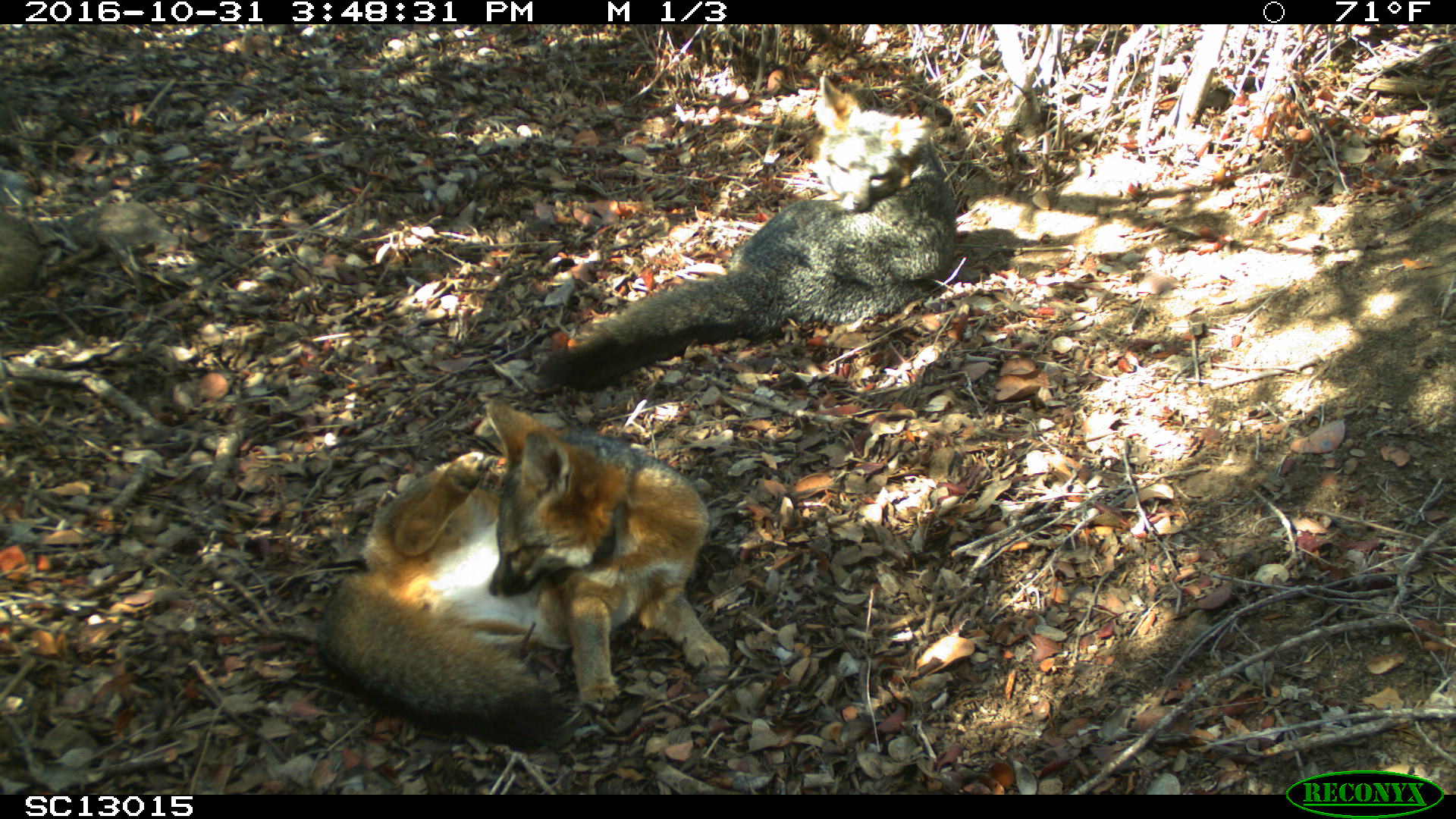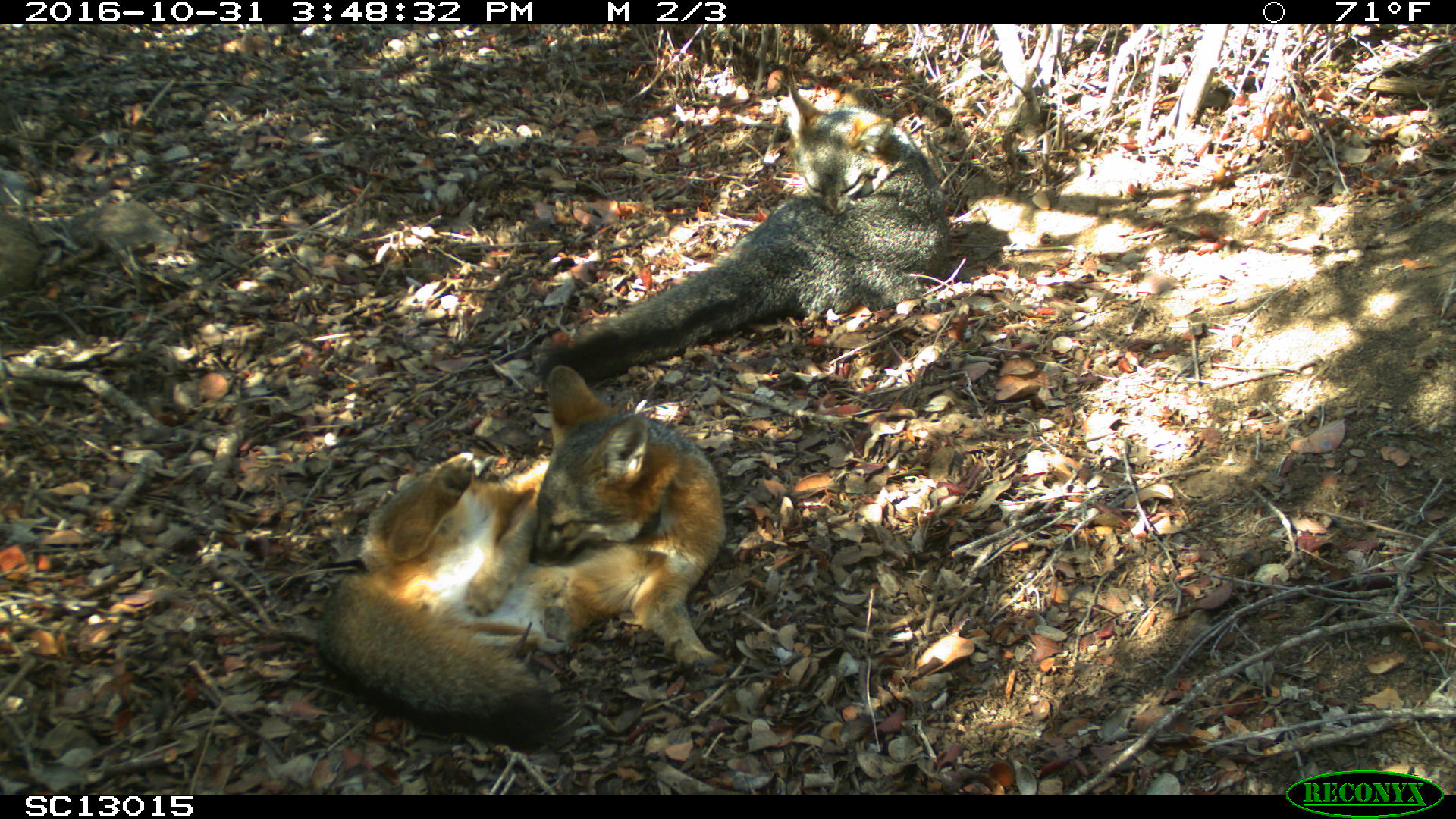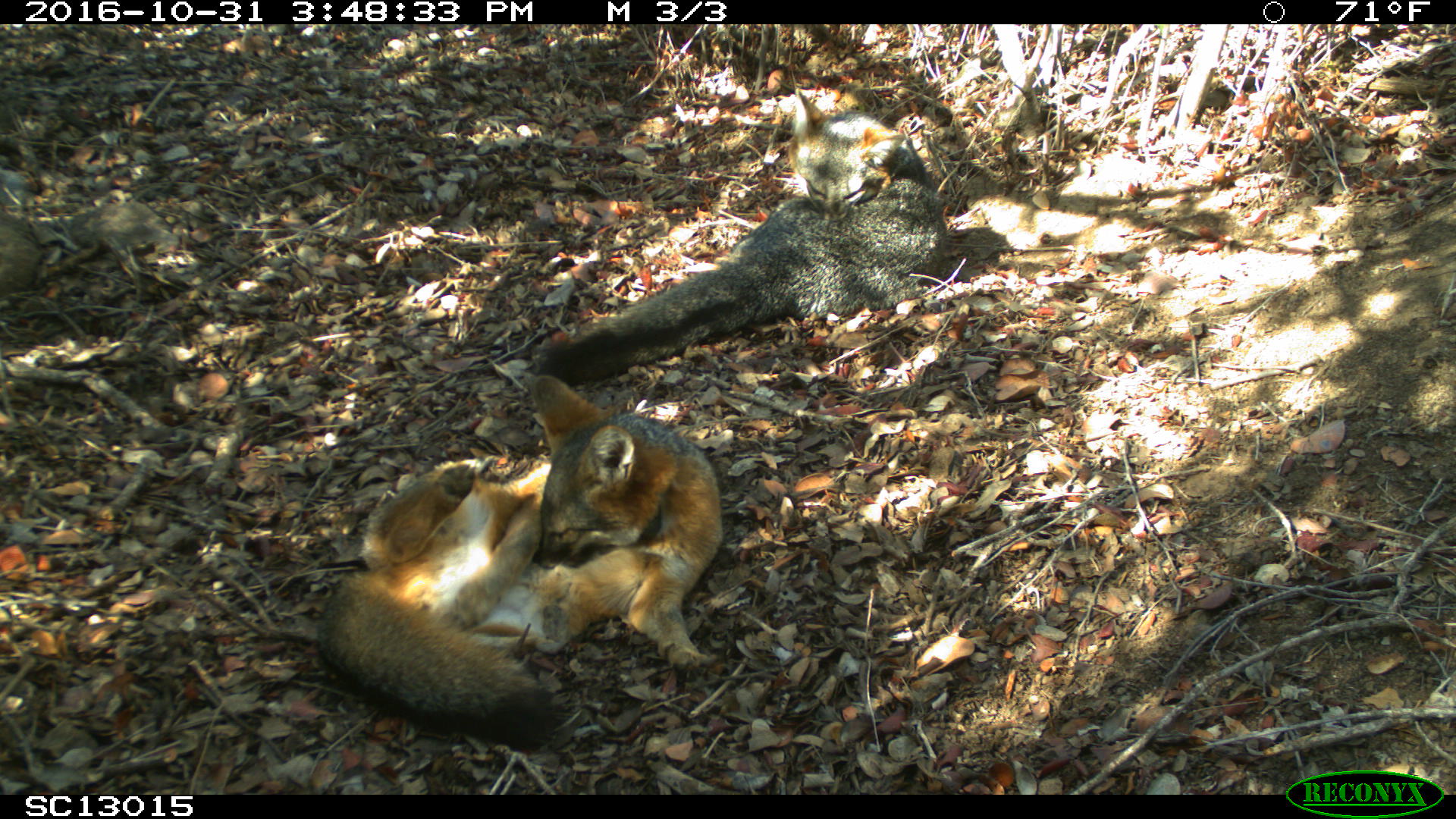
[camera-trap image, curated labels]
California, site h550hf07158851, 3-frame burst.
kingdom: Animalia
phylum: Chordata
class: Mammalia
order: Carnivora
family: Canidae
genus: Urocyon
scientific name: Urocyon littoralis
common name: island fox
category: fox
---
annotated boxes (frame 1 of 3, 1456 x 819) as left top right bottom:
fox: 322 402 726 745; 538 76 955 390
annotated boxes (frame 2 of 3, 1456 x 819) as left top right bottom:
fox: 315 363 726 751; 534 83 949 390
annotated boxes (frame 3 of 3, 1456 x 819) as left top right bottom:
fox: 318 375 720 745; 532 89 948 378